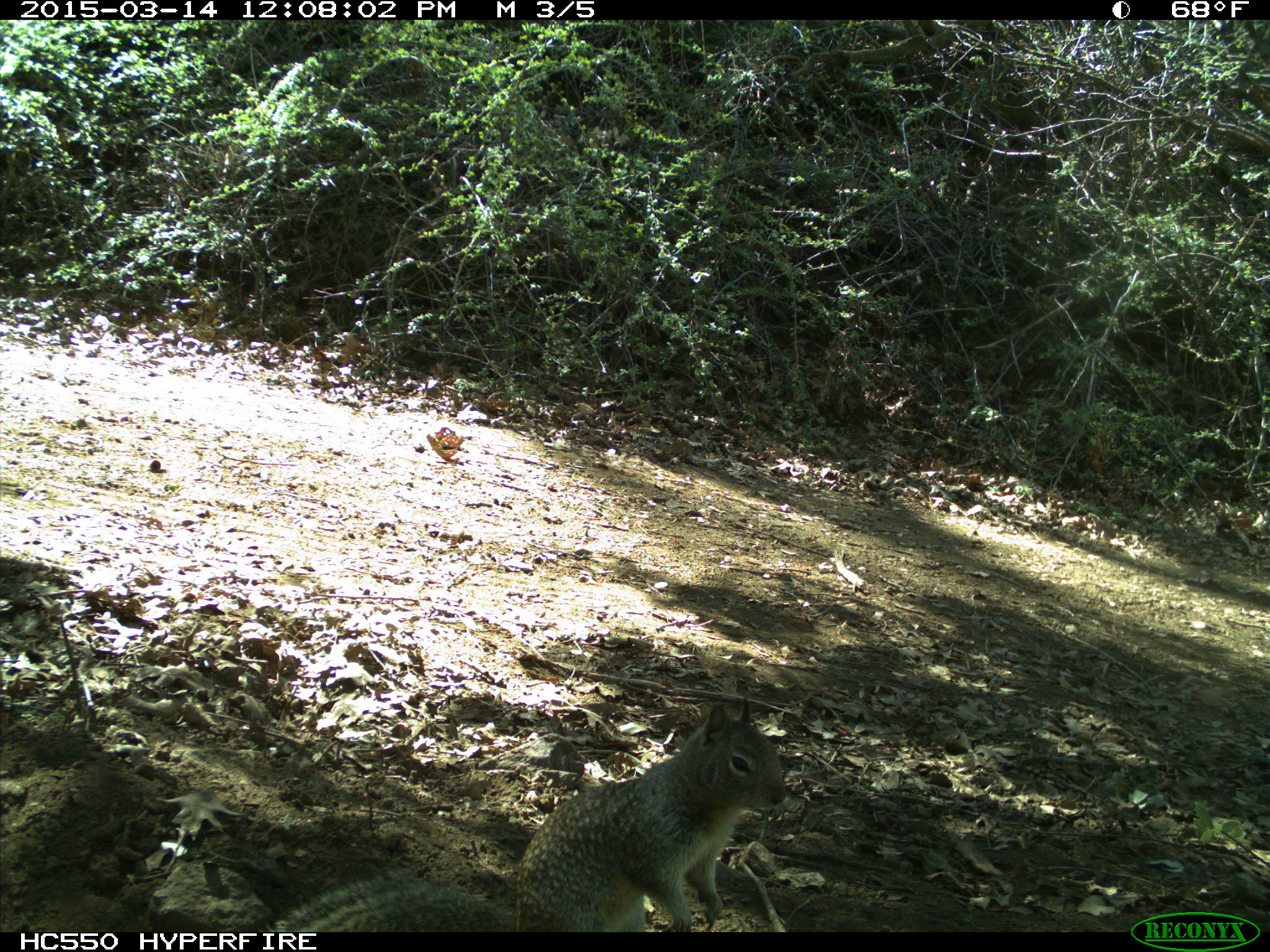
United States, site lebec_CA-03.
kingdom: Animalia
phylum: Chordata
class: Mammalia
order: Rodentia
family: Sciuridae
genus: Otospermophilus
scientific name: Otospermophilus beecheyi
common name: california ground squirrel